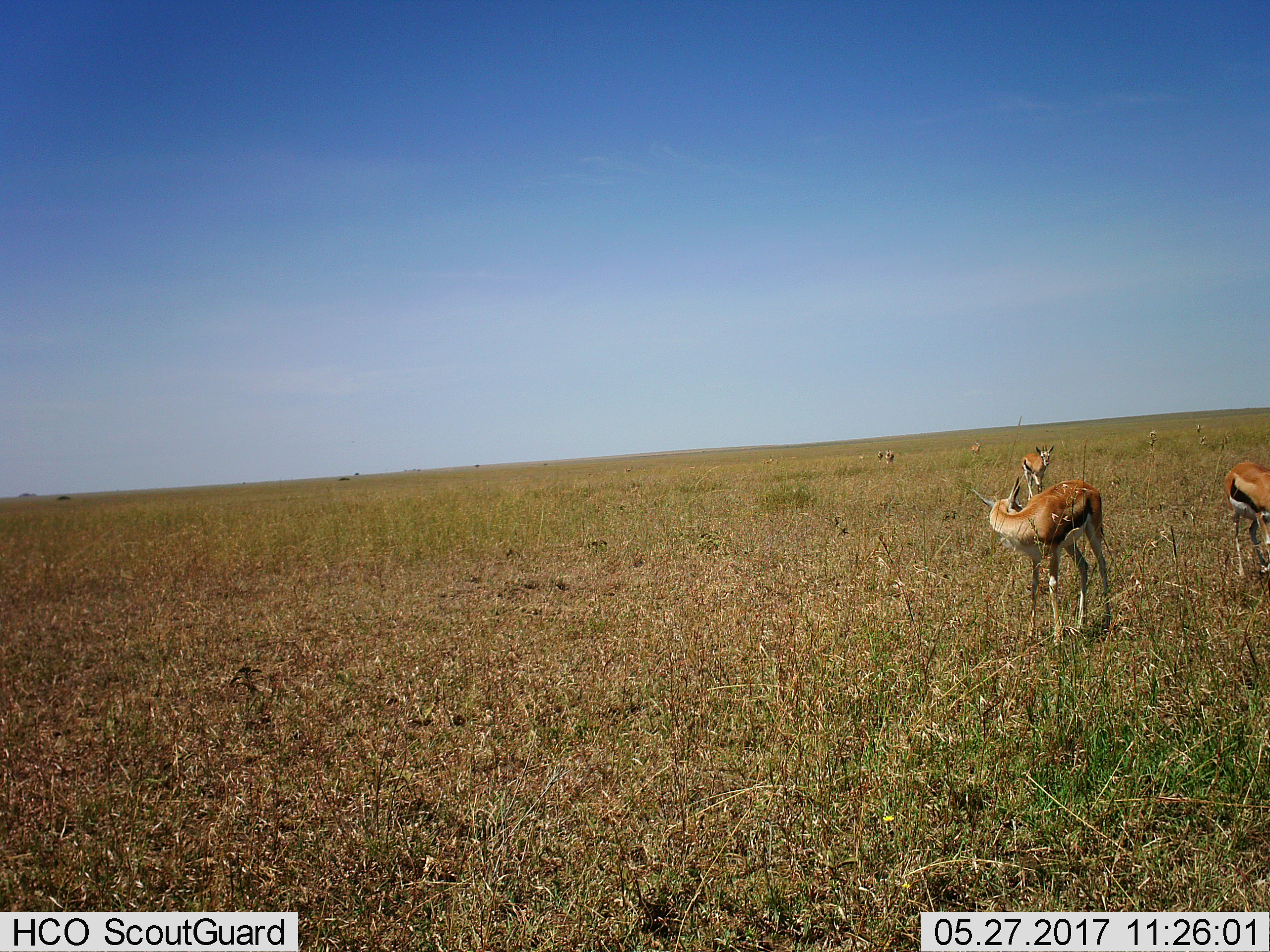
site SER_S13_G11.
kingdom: Animalia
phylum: Chordata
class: Mammalia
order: Artiodactyla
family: Bovidae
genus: Eudorcas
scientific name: Eudorcas thomsonii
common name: thomson's gazelle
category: gazellethomsons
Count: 6.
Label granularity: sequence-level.